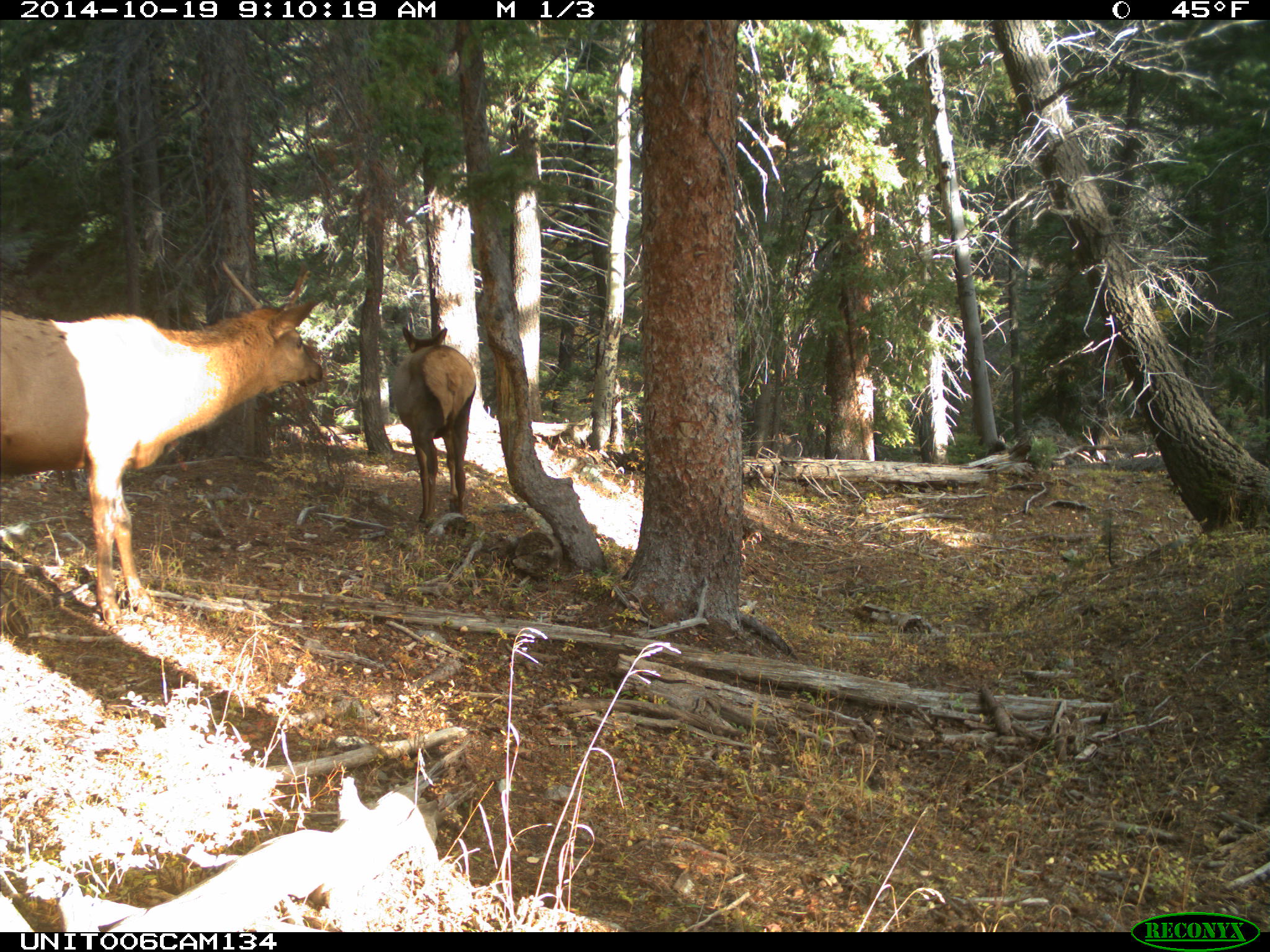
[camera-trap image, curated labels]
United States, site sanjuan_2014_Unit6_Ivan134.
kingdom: Animalia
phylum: Chordata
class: Mammalia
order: Artiodactyla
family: Cervidae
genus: Cervus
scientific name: Cervus elaphus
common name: red deer